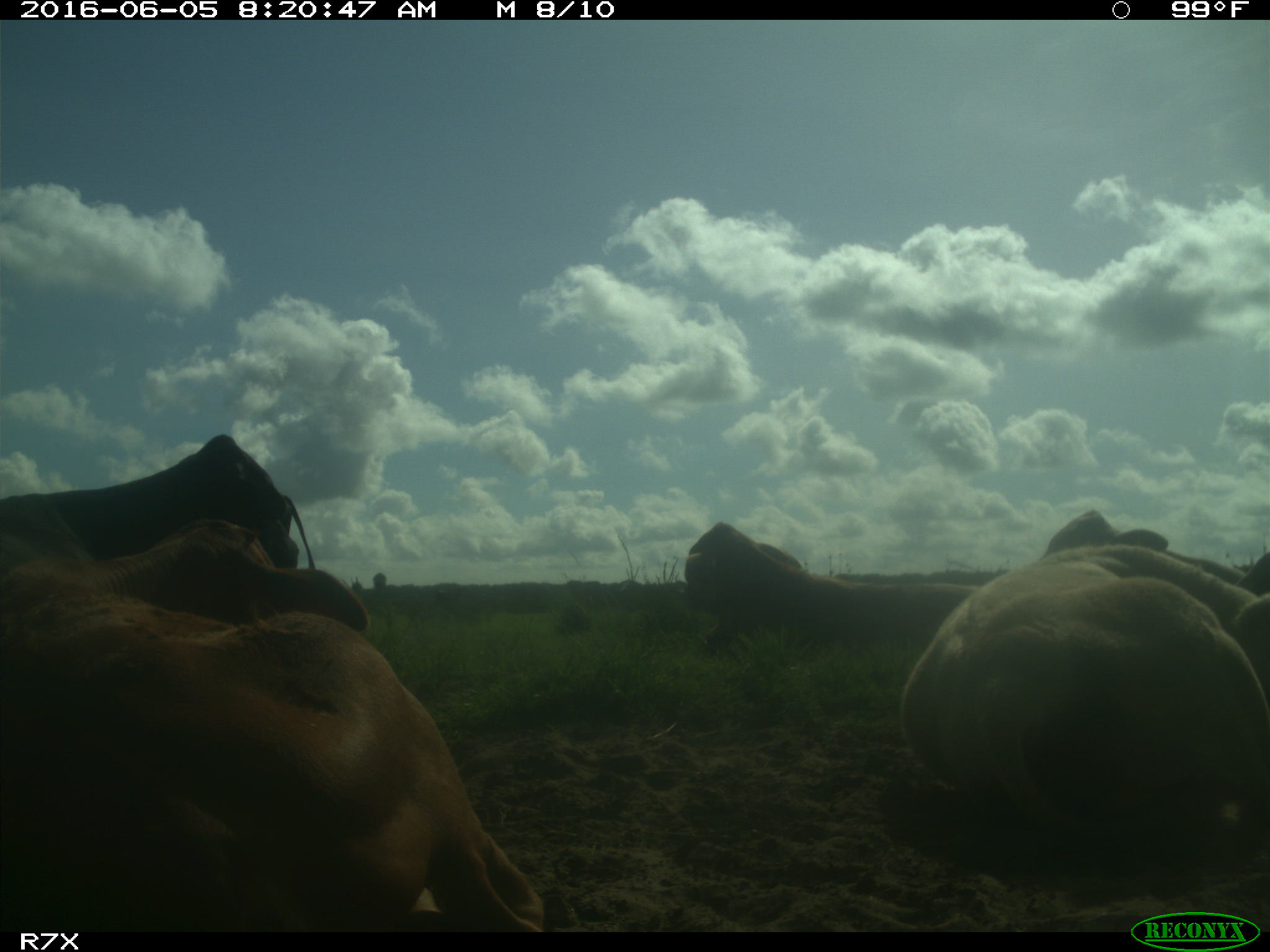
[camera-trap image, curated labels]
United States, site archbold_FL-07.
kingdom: Animalia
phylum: Chordata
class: Mammalia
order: Artiodactyla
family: Bovidae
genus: Bos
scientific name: Bos taurus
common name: domestic cow